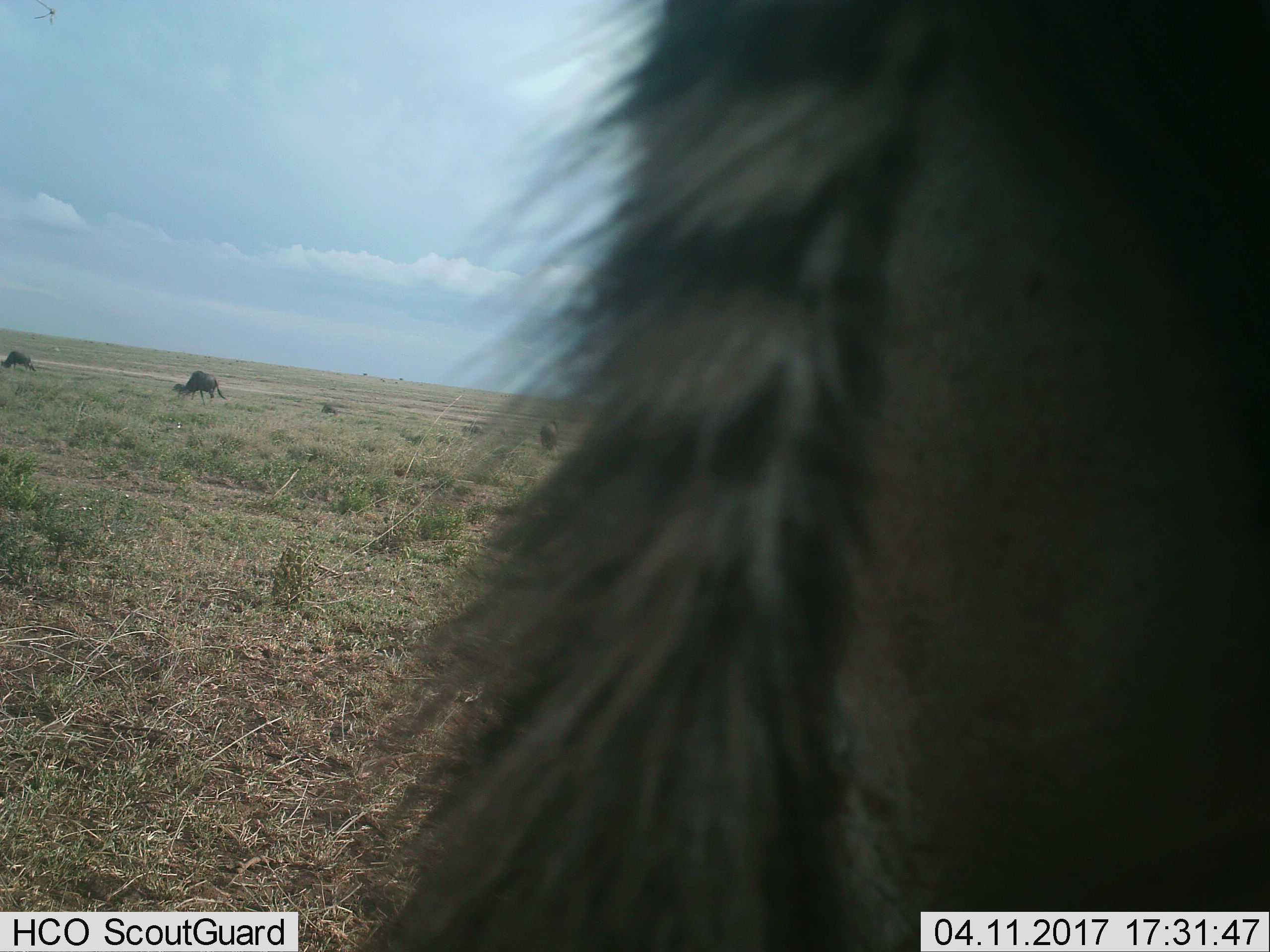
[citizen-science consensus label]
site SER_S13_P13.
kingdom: Animalia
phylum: Chordata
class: Mammalia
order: Artiodactyla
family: Bovidae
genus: Connochaetes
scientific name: Connochaetes taurinus taurinus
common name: blue wildebeest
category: wildebeestblue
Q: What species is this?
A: Wildebeestblue (blue wildebeest) (Connochaetes taurinus taurinus).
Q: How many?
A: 5.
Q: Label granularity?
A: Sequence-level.